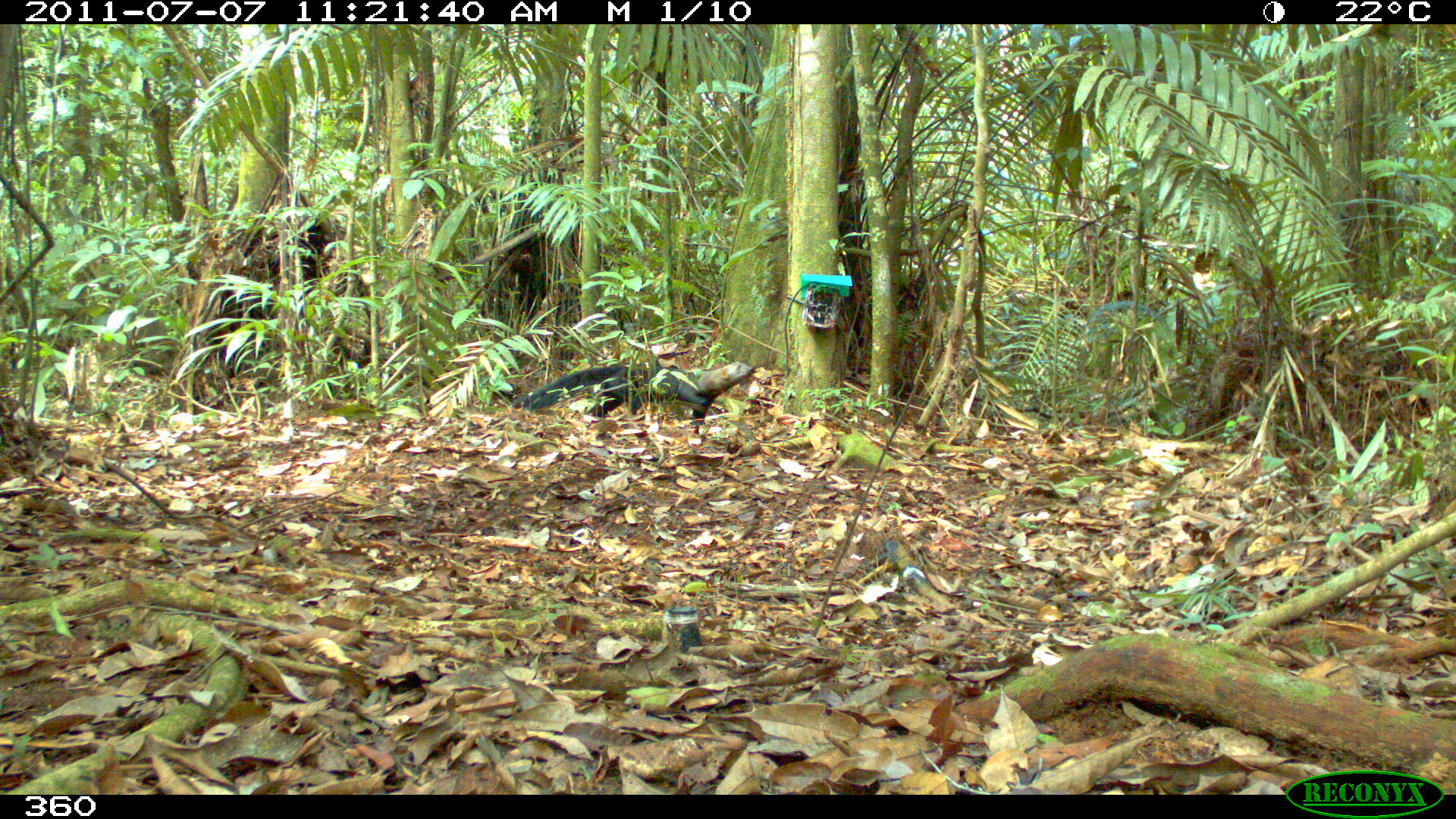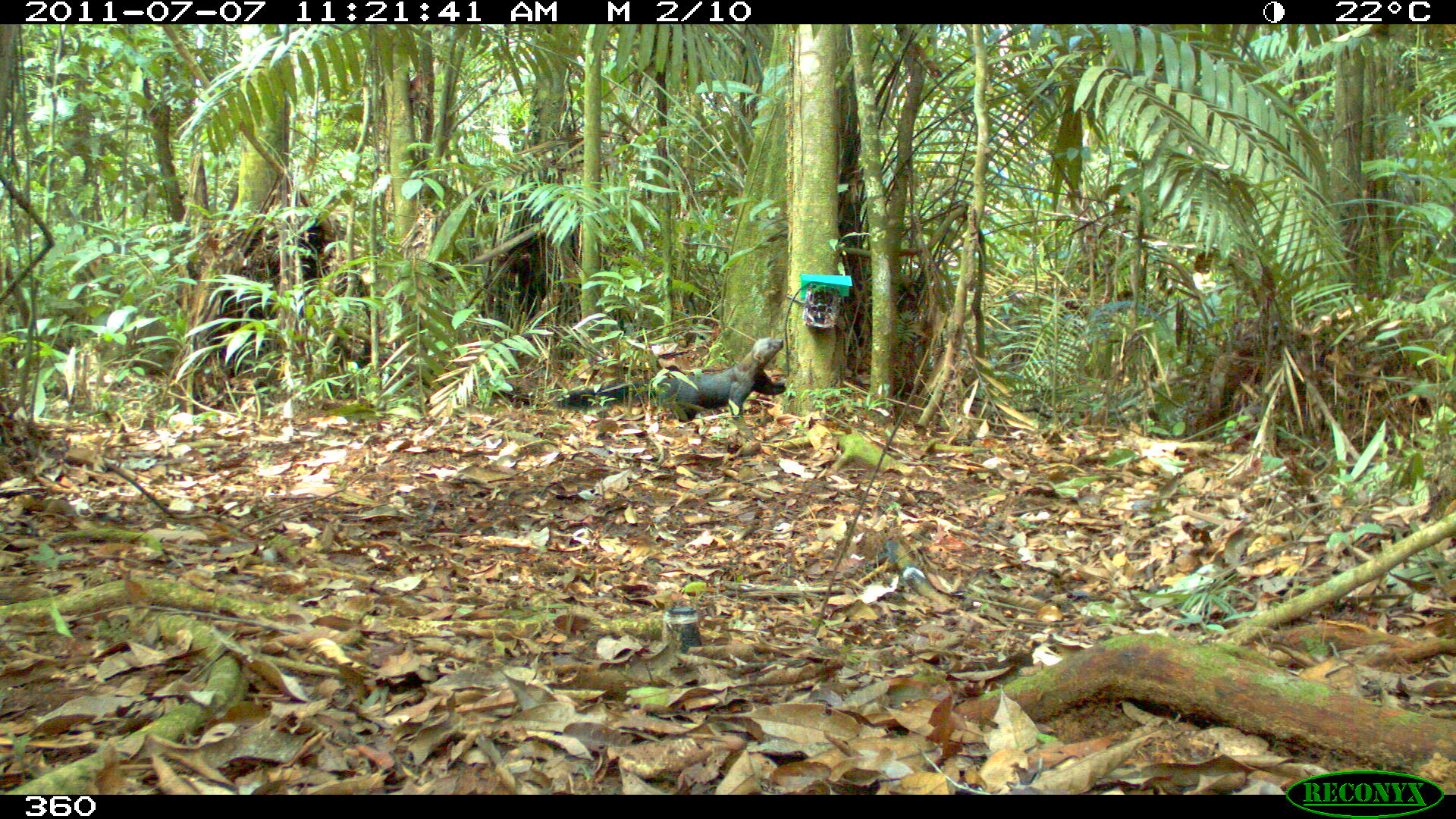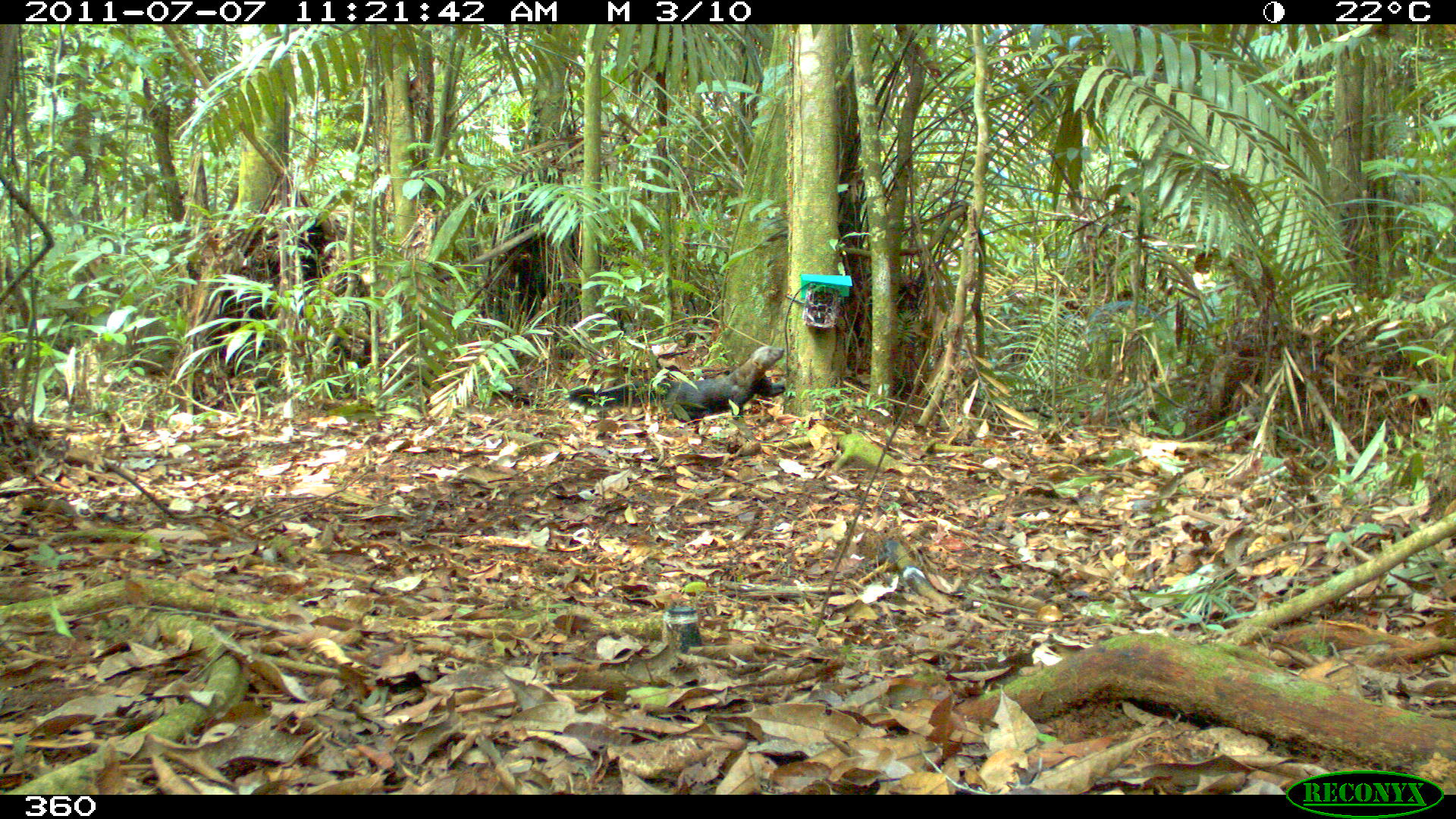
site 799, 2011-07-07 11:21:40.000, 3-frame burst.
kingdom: Animalia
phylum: Chordata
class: Mammalia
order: Carnivora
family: Mustelidae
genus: Eira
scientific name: Eira barbara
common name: tayra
Eira barbara (tayra).